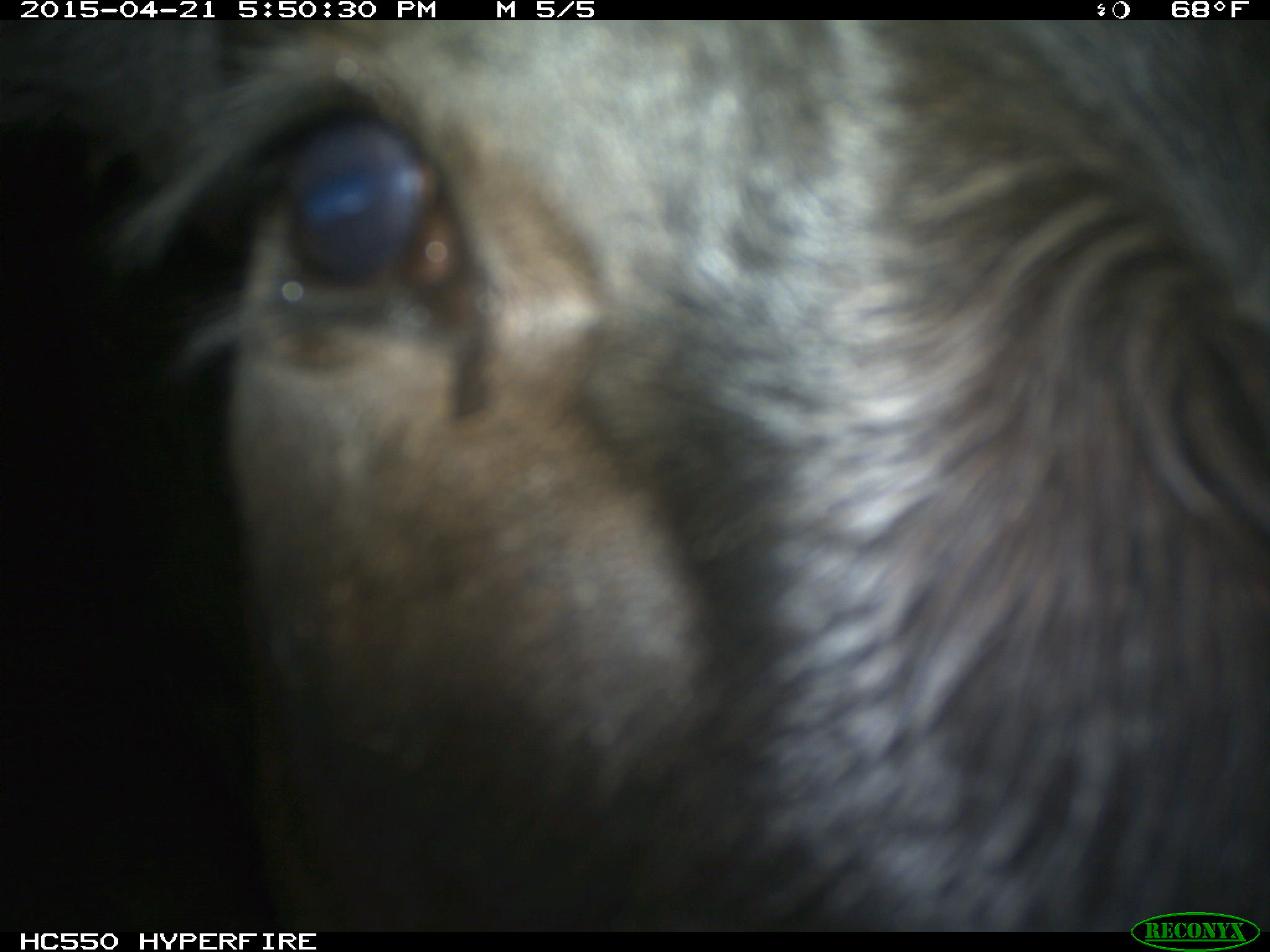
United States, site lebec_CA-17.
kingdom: Animalia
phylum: Chordata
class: Mammalia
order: Artiodactyla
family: Bovidae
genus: Bos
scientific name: Bos taurus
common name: domestic cow